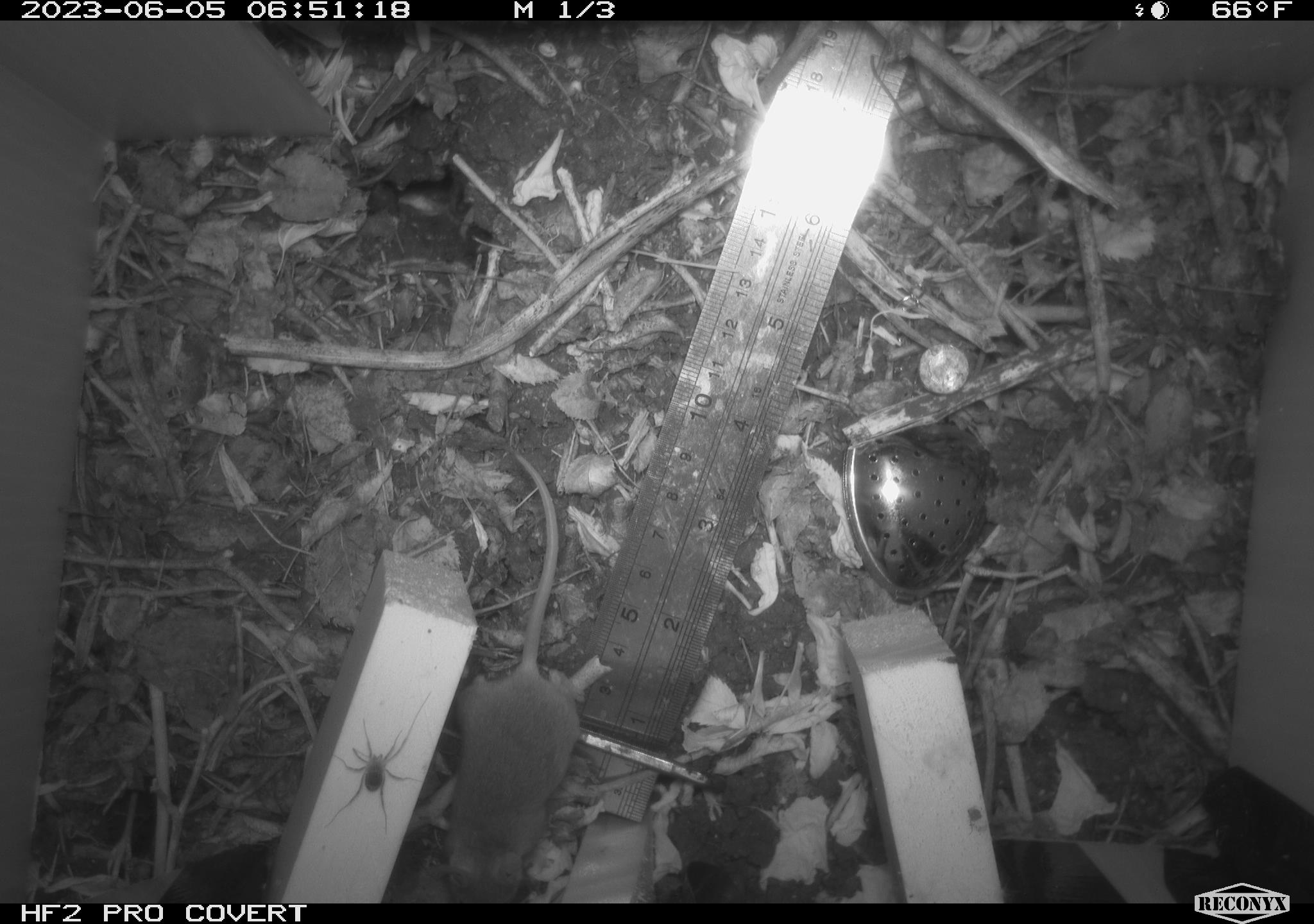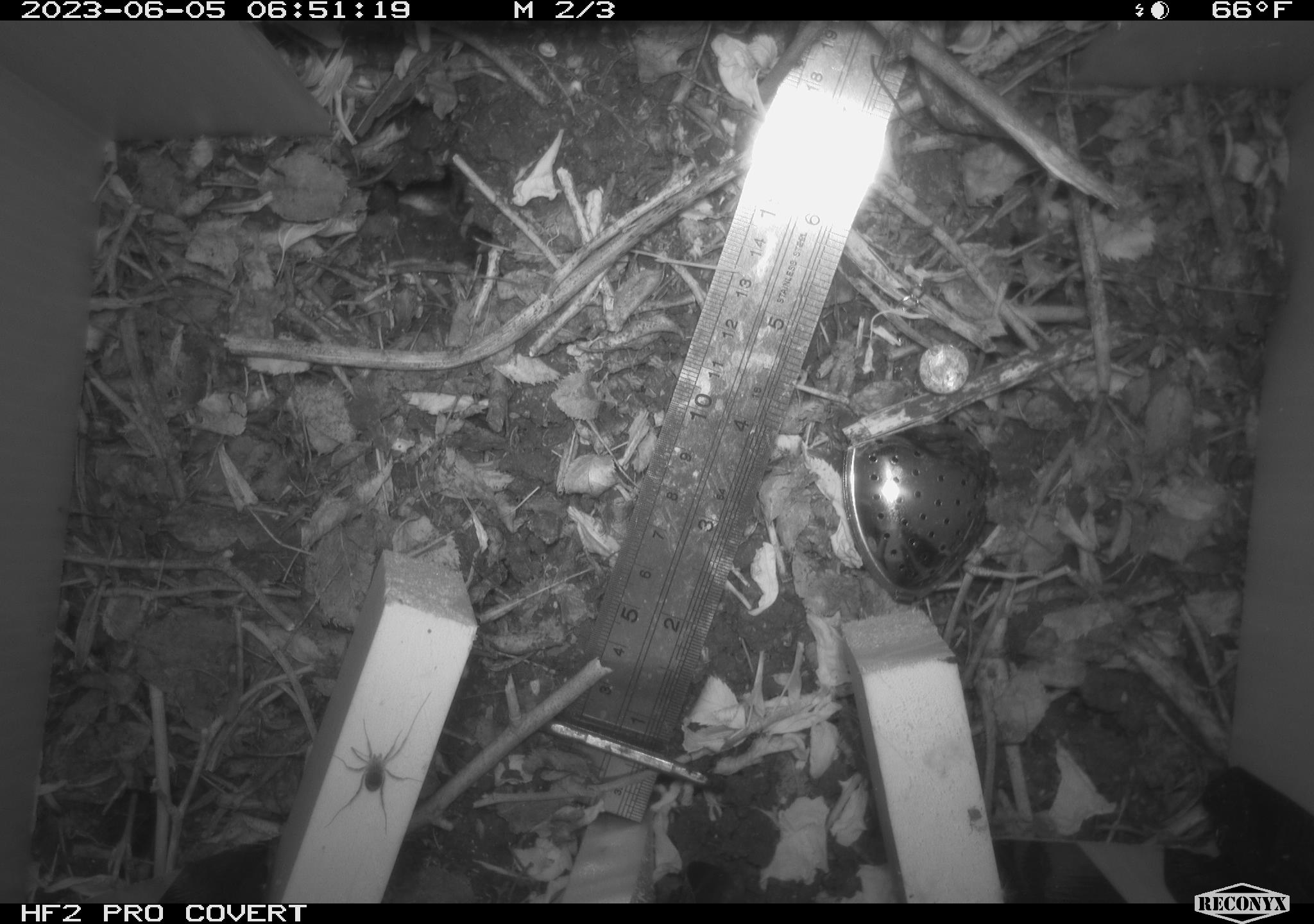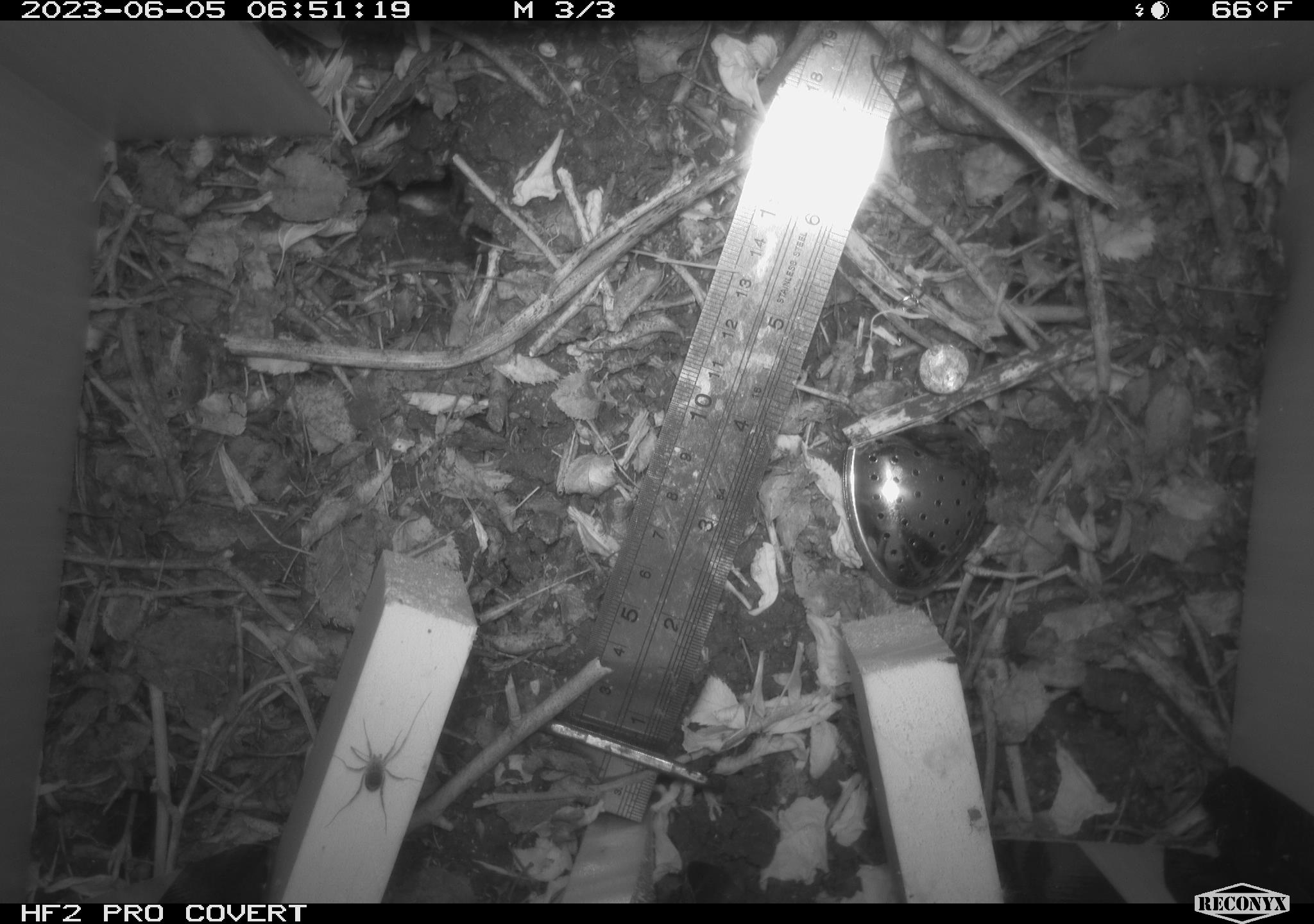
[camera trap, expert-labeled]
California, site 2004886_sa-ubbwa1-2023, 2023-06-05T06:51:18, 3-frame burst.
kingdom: Animalia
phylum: Arthropoda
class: Arachnida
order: Araneae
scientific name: Araneae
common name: spider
Spider (Araneae).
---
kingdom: Animalia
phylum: Chordata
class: Mammalia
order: Rodentia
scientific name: Rodentia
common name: mouse species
Mouse species (Rodentia).